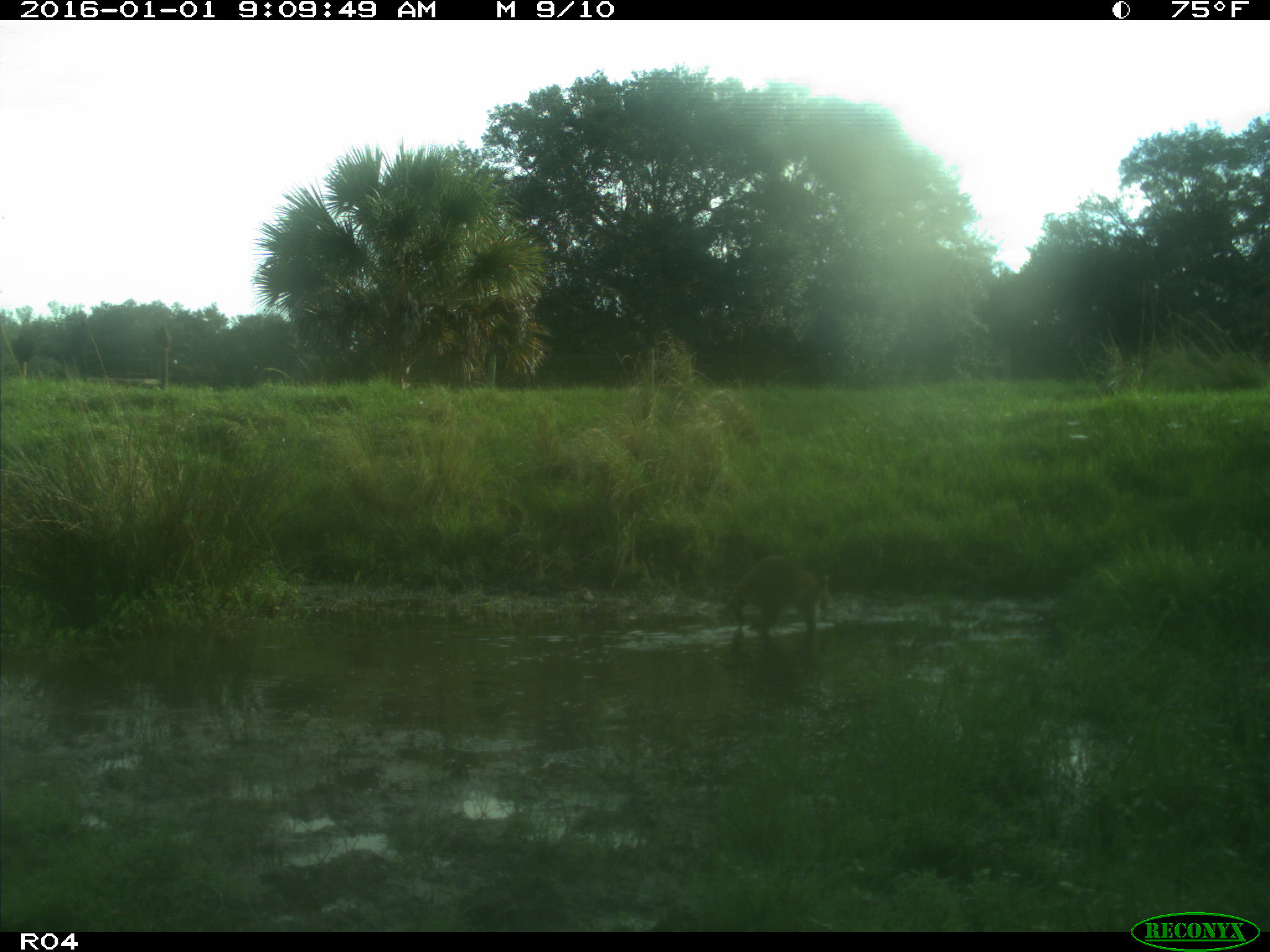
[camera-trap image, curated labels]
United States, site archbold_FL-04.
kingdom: Animalia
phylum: Chordata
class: Mammalia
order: Carnivora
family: Procyonidae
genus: Procyon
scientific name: Procyon lotor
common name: common raccoon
Procyon lotor (common raccoon).